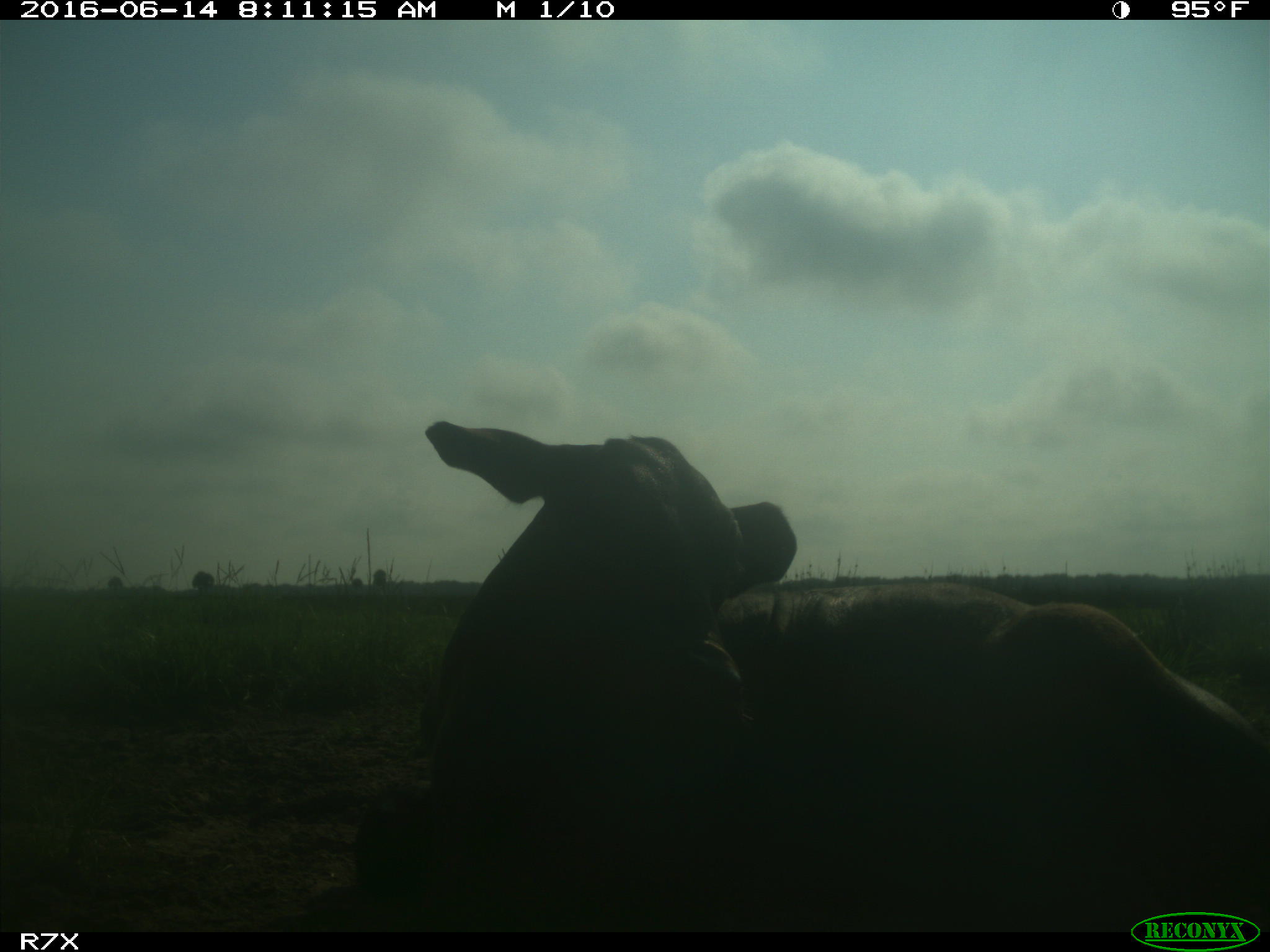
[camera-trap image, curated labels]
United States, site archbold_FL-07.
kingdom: Animalia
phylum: Chordata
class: Mammalia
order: Artiodactyla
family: Bovidae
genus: Bos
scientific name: Bos taurus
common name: domestic cow